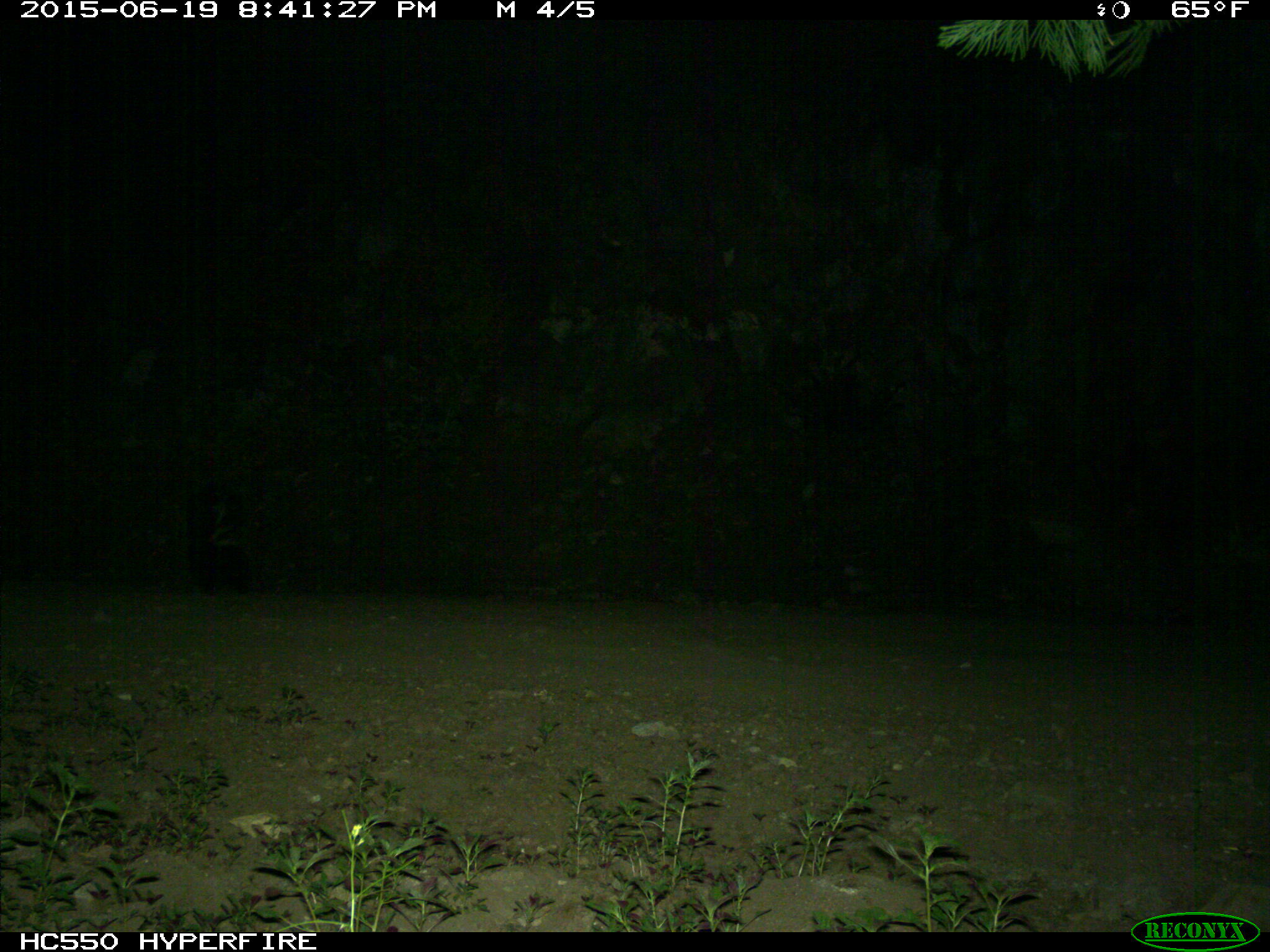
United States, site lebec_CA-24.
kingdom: Animalia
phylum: Chordata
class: Mammalia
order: Carnivora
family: Mephitidae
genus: Mephitis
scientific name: Mephitis mephitis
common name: striped skunk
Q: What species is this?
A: Mephitis mephitis (striped skunk).